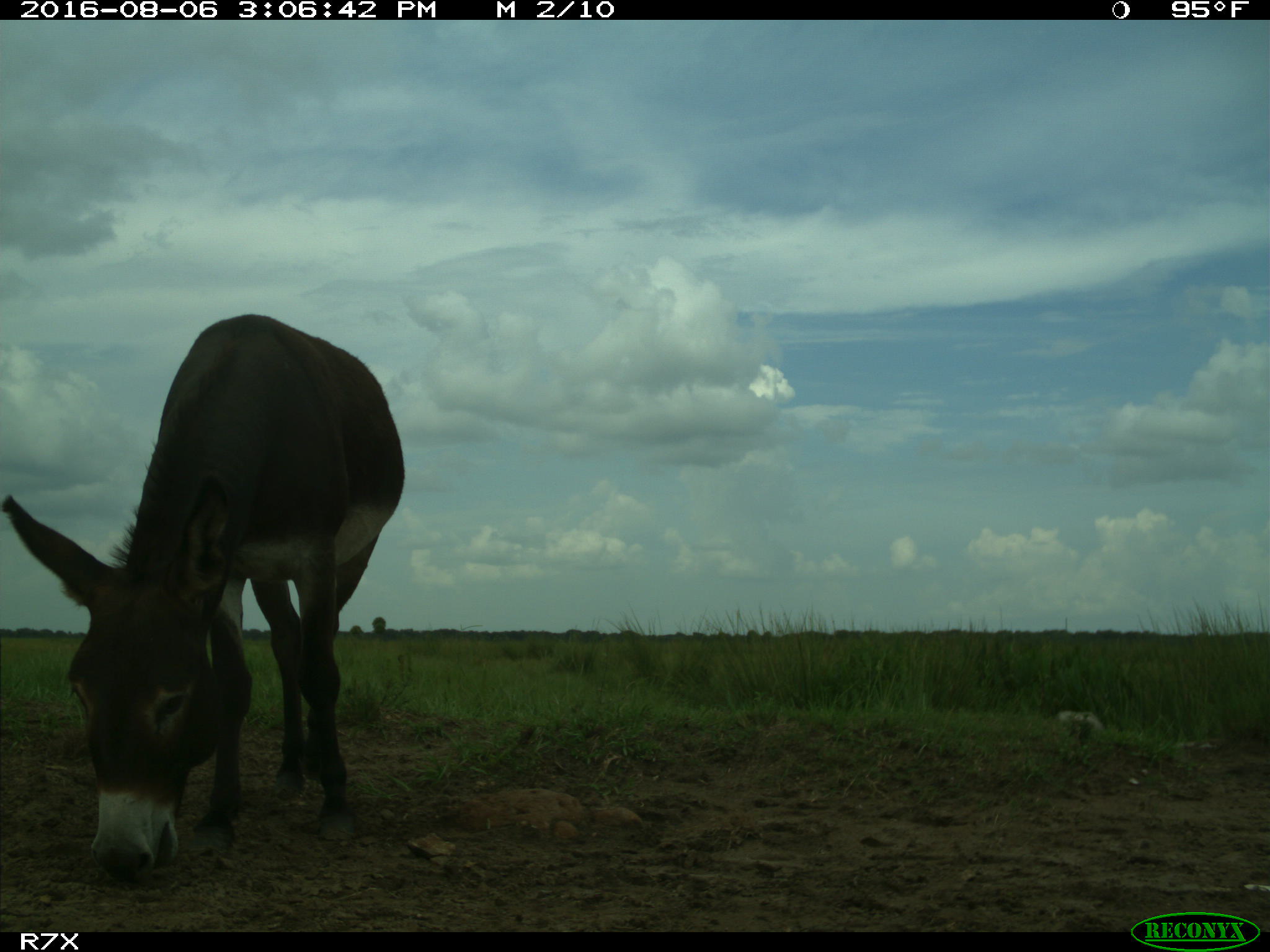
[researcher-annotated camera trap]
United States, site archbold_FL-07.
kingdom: Animalia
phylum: Chordata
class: Mammalia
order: Perissodactyla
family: Equidae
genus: Equus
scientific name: Equus africanus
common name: african wild ass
Equus africanus (african wild ass).